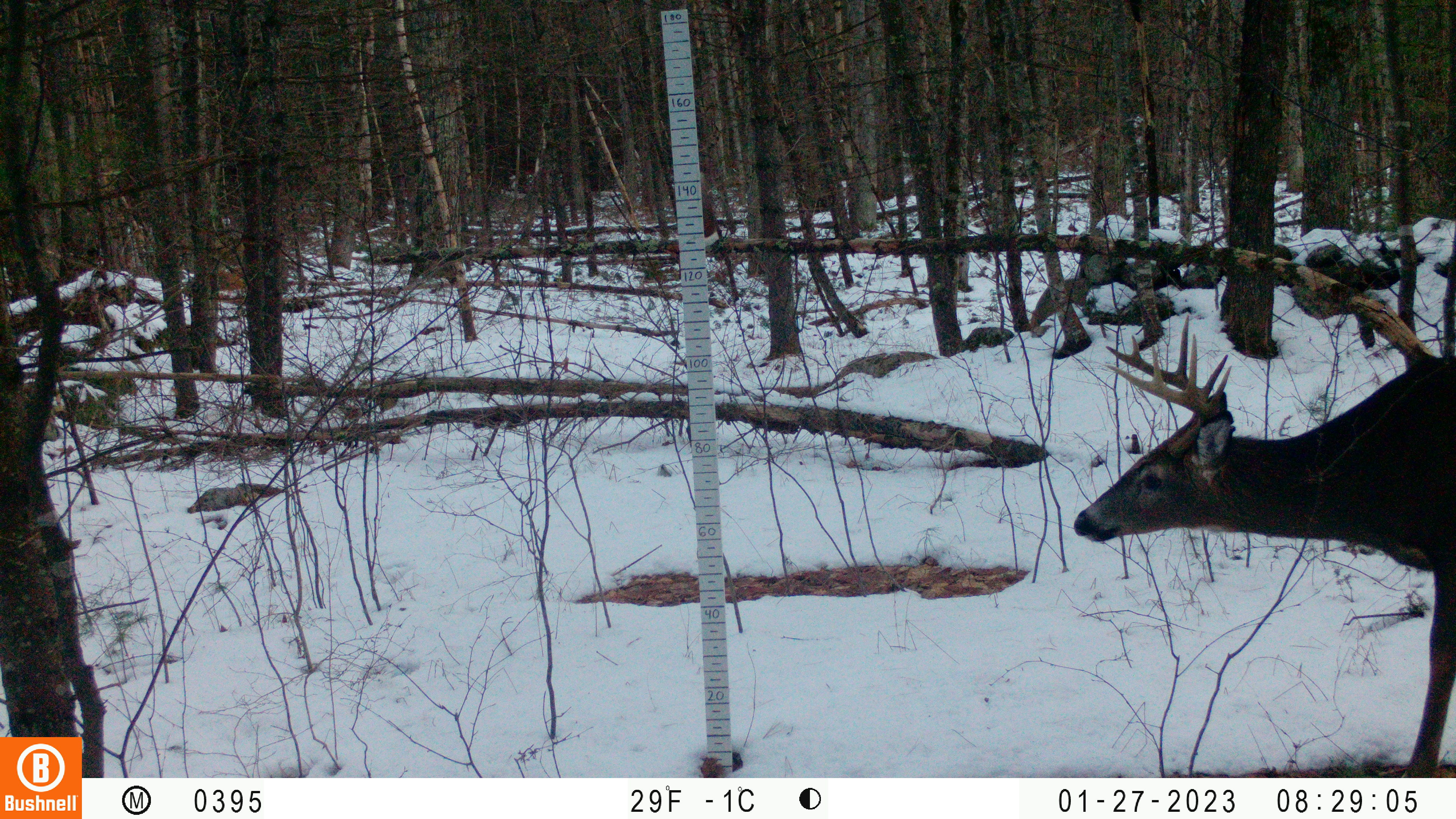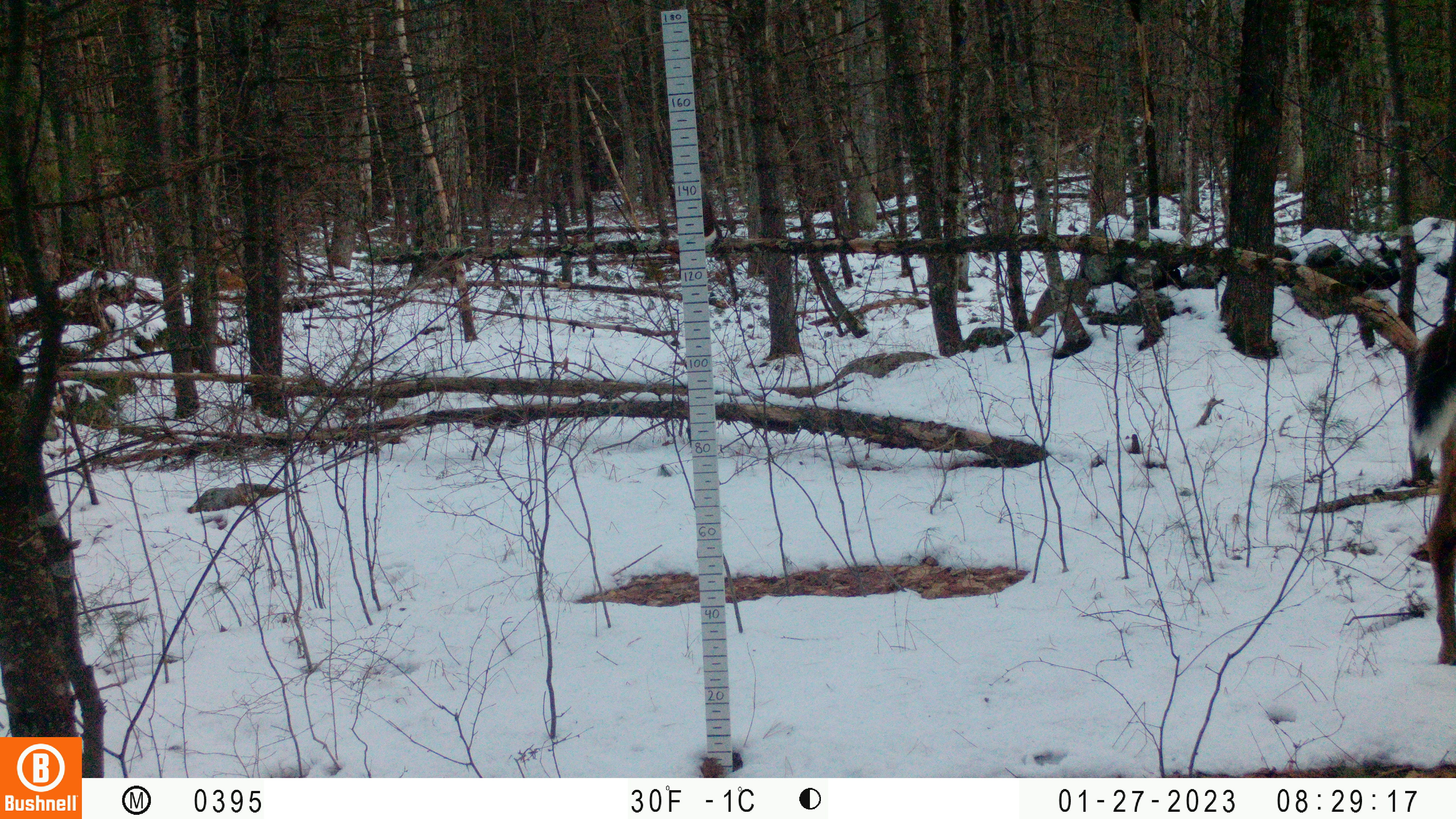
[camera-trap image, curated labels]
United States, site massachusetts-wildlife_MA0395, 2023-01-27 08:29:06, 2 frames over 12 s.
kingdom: Animalia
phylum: Chordata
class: Mammalia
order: Artiodactyla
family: Cervidae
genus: Odocoileus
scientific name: Odocoileus virginianus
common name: white-tailed deer